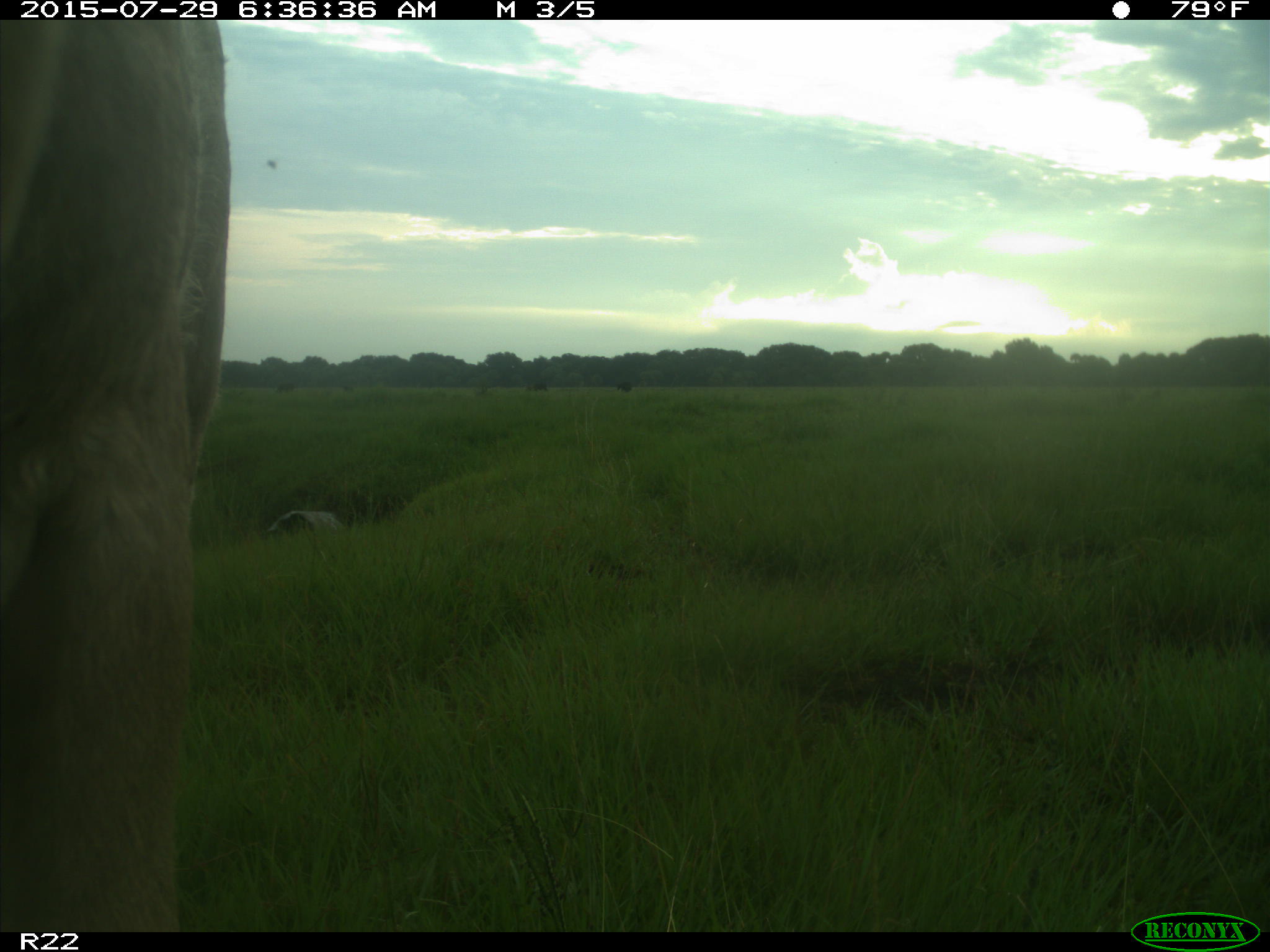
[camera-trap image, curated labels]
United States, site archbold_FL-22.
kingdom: Animalia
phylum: Chordata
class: Mammalia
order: Artiodactyla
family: Bovidae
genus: Bos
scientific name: Bos taurus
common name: domestic cow